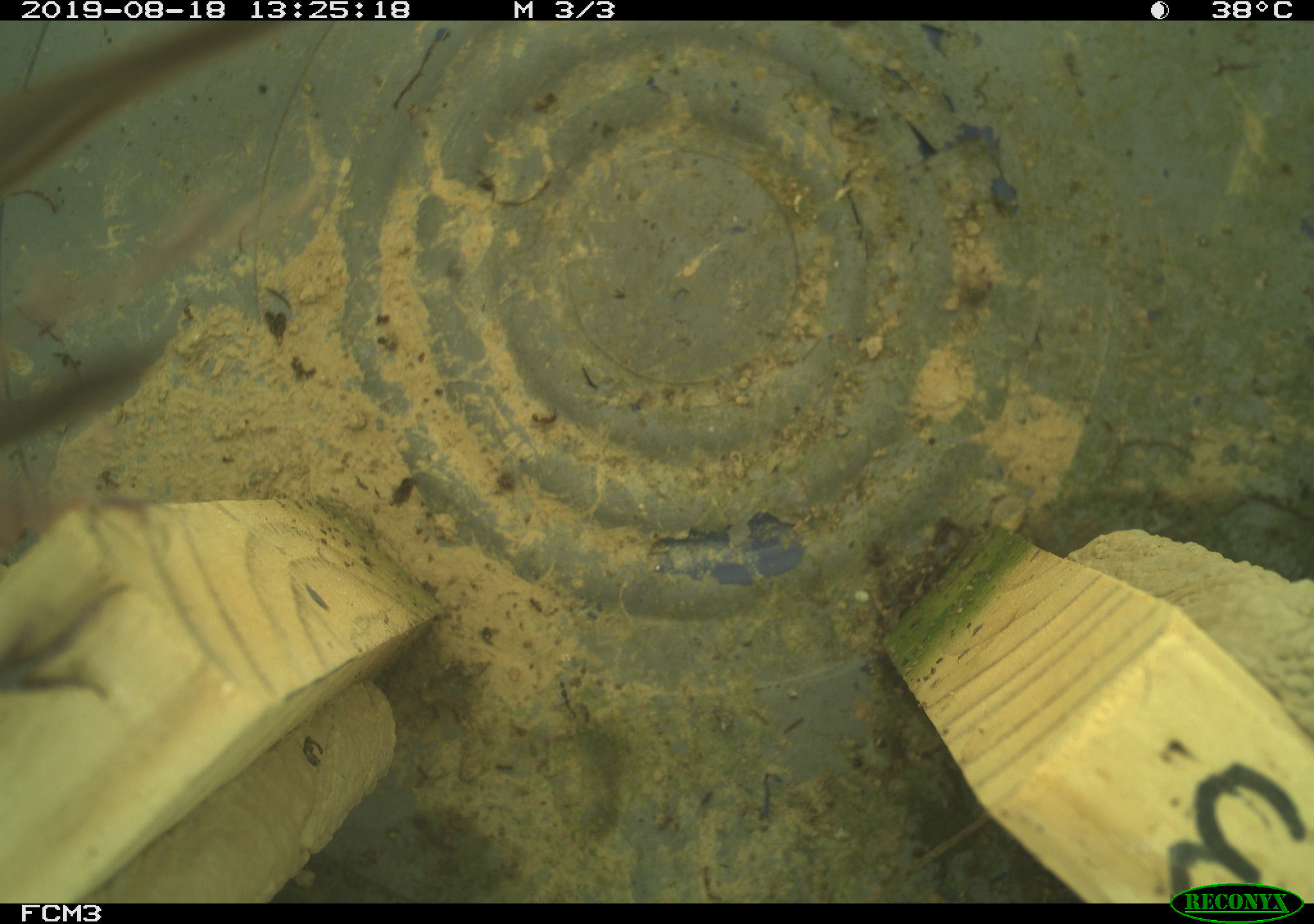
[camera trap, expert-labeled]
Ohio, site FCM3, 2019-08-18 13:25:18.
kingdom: Animalia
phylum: Chordata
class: Aves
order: Passeriformes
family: Troglodytidae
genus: Troglodytes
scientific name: Troglodytes aedon aedon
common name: northern house wren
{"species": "northern house wren (Troglodytes aedon aedon)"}